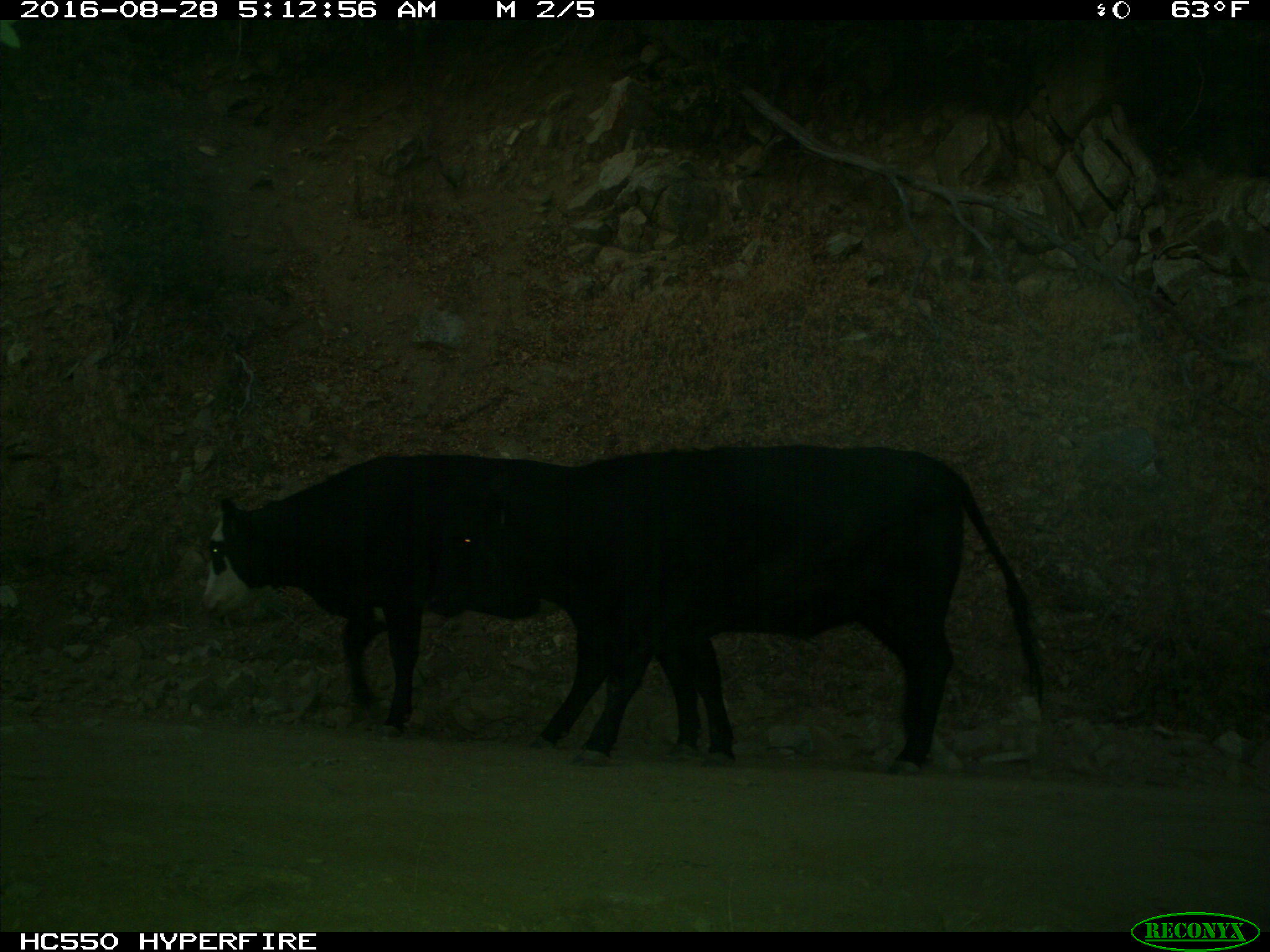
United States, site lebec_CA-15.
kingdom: Animalia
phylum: Chordata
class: Mammalia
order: Artiodactyla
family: Bovidae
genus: Bos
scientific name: Bos taurus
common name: domestic cow